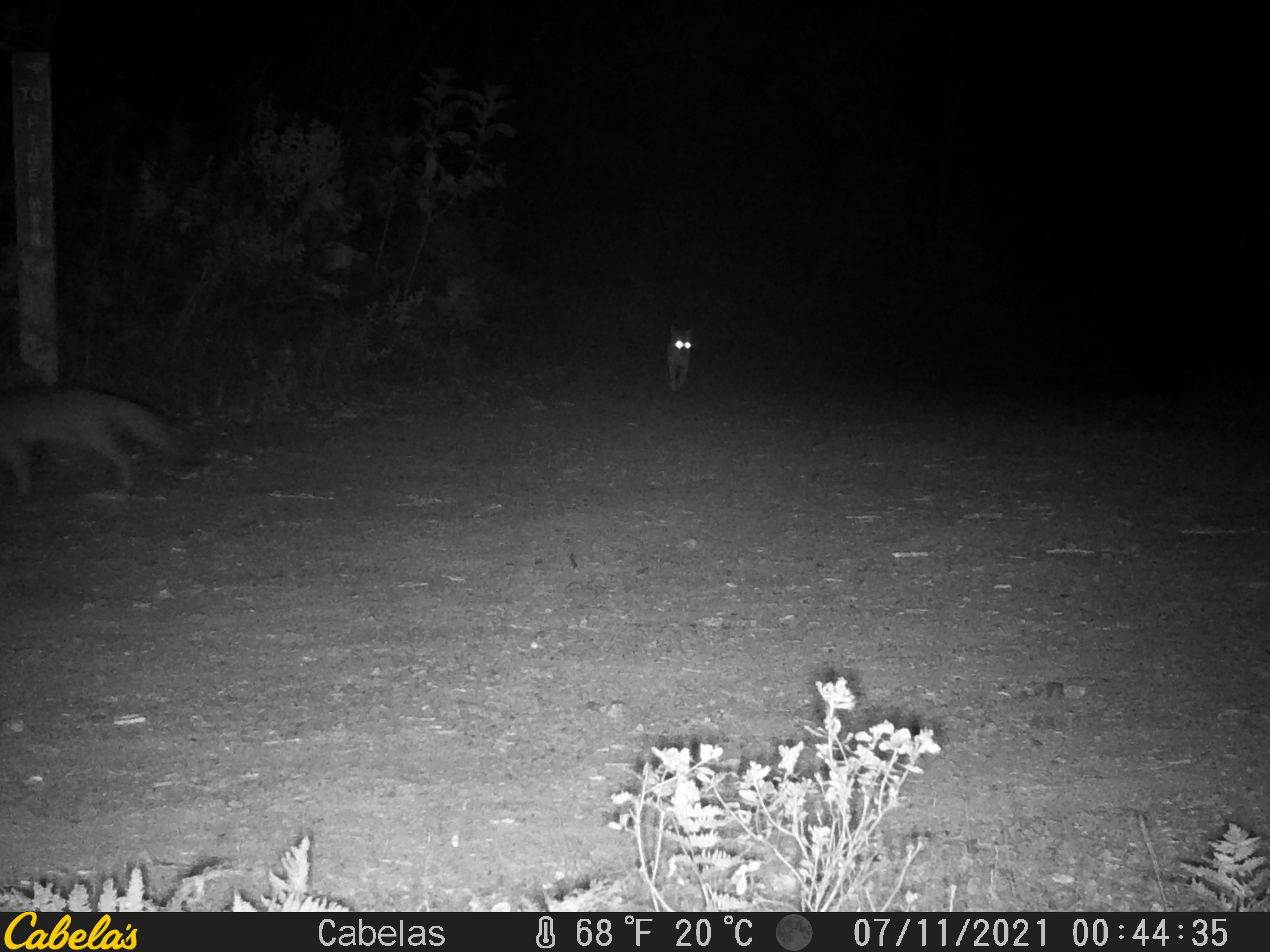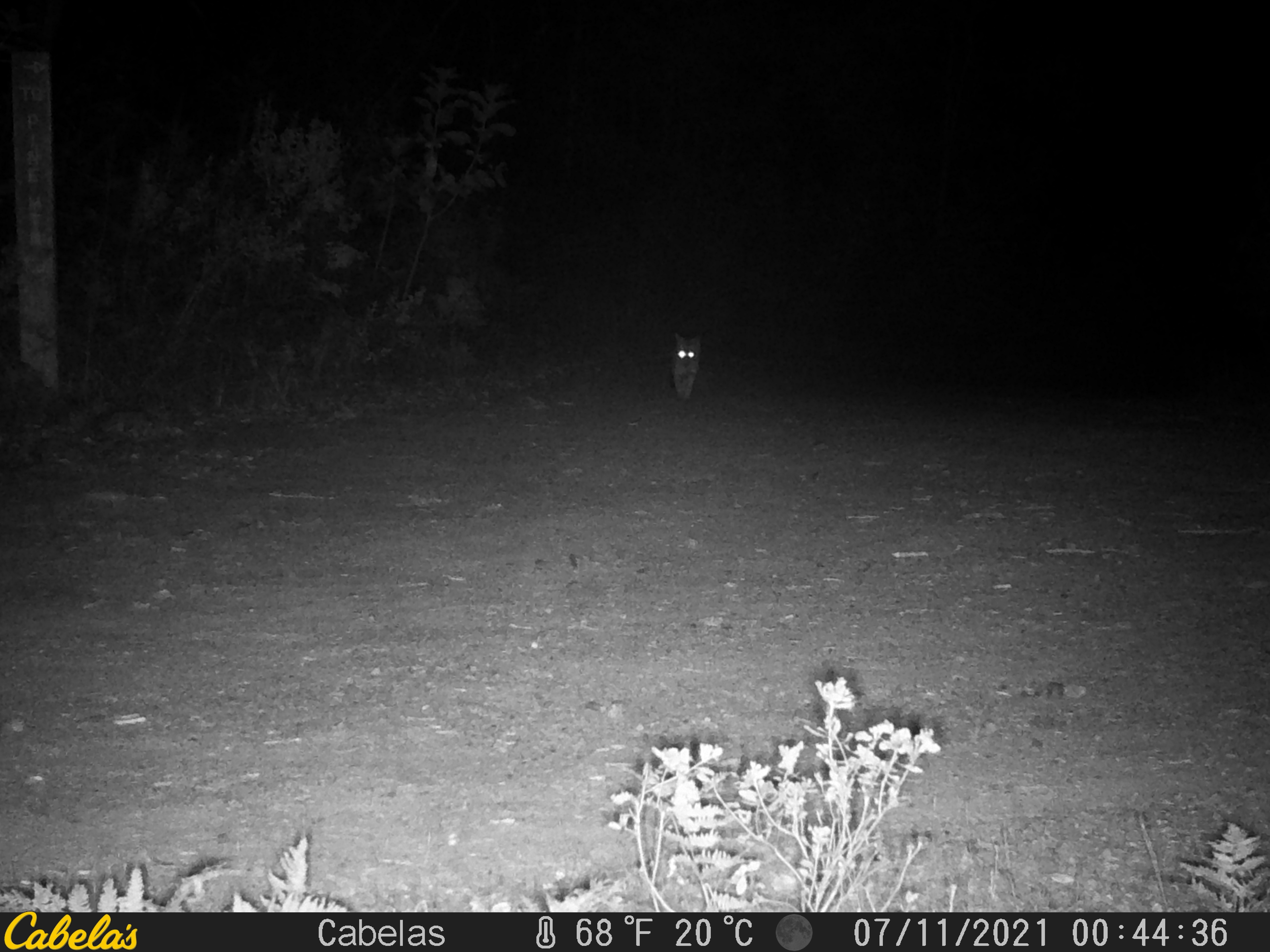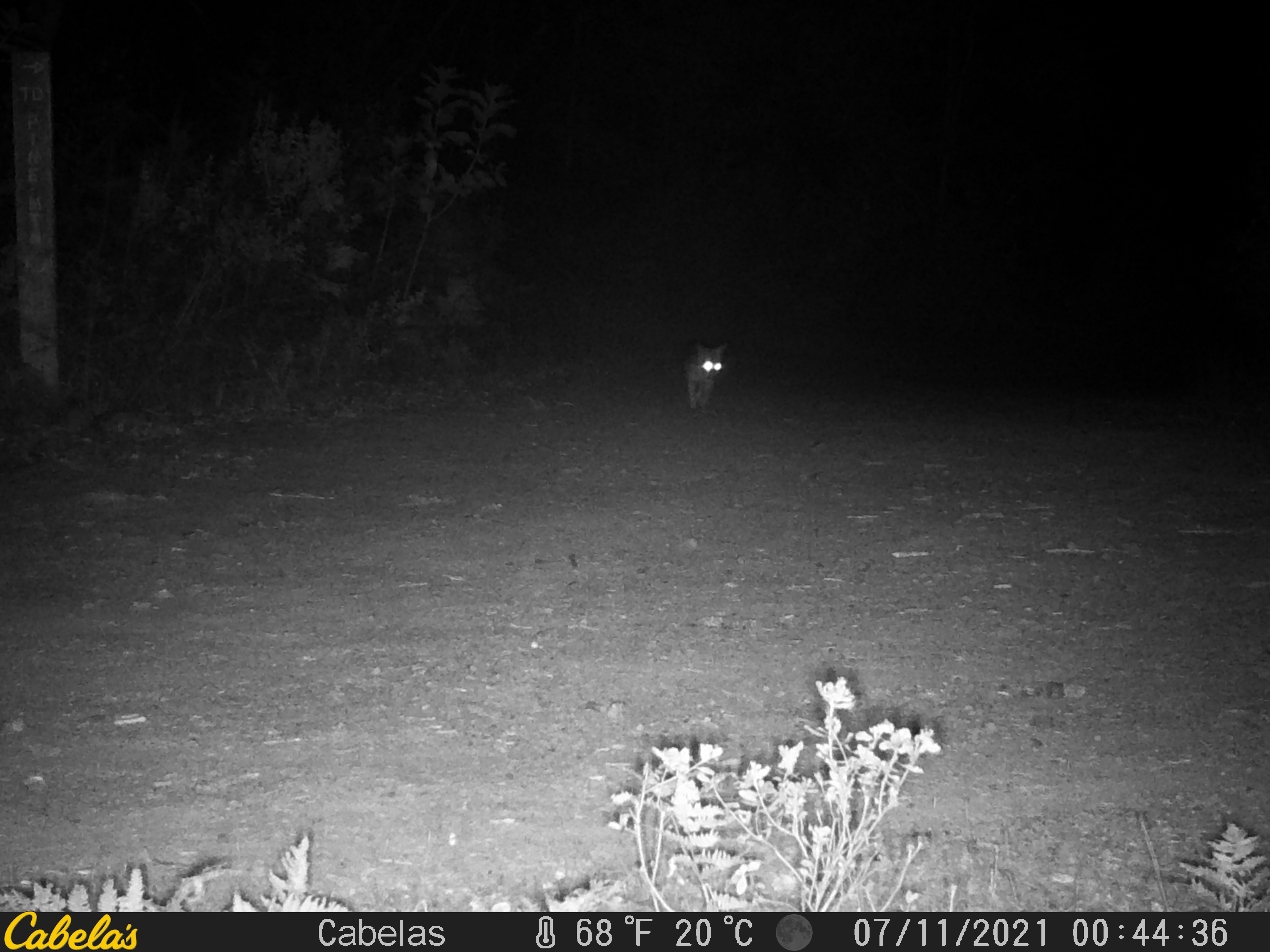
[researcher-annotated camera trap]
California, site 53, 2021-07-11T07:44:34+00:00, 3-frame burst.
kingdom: Animalia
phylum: Chordata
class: Mammalia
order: Carnivora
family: Canidae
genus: Urocyon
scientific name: Urocyon cinereoargenteus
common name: gray fox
Gray fox (Urocyon cinereoargenteus).